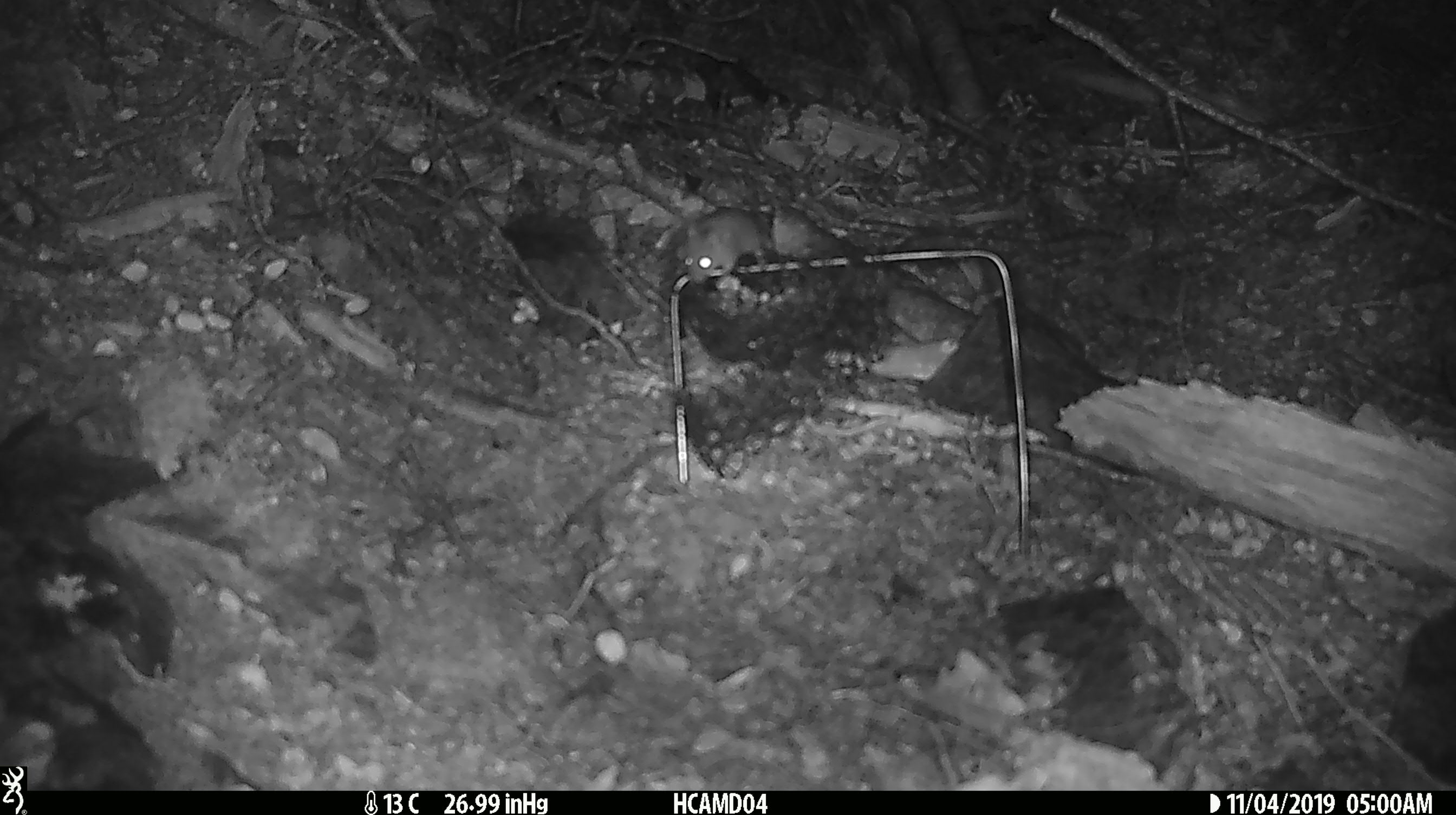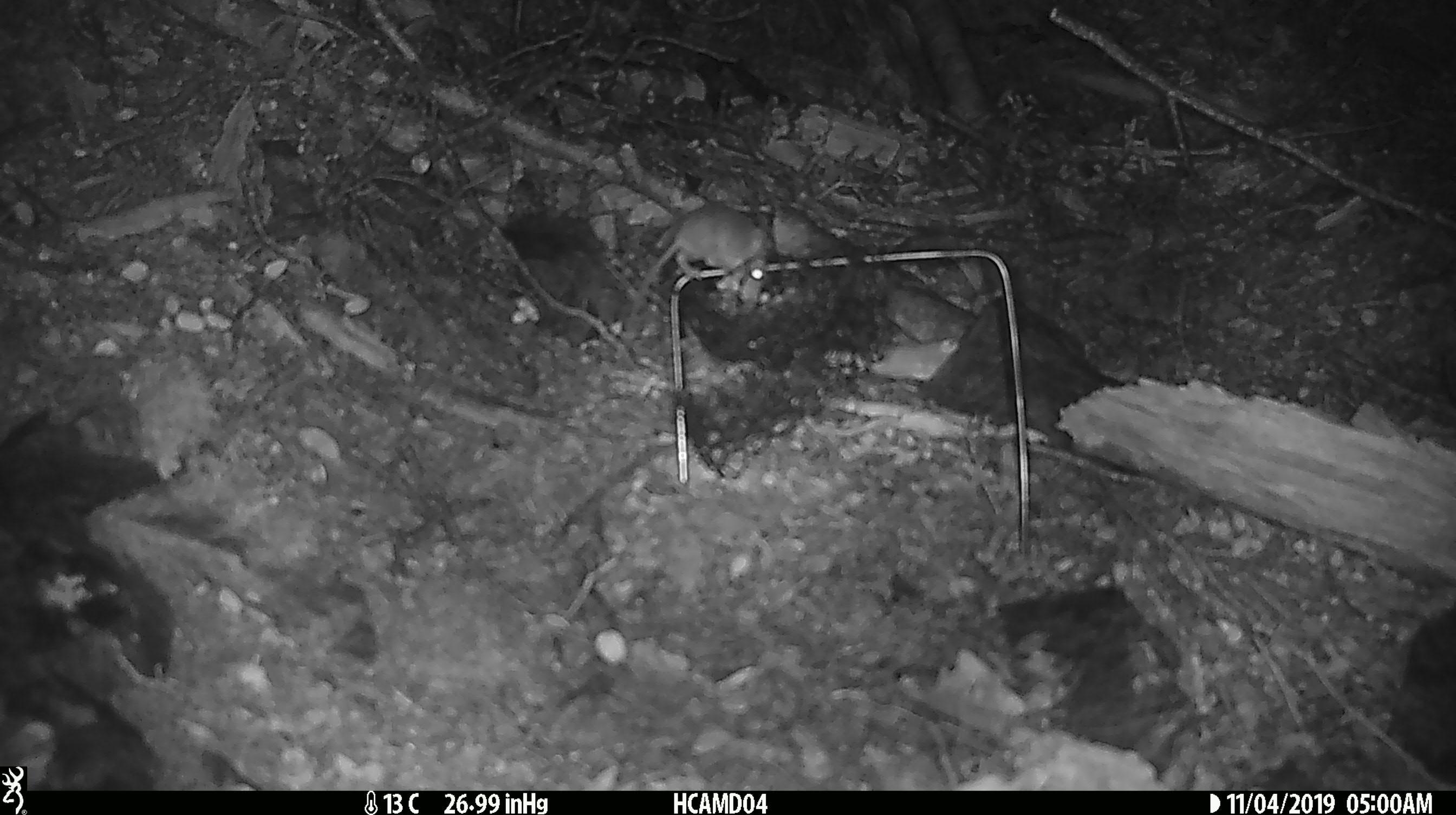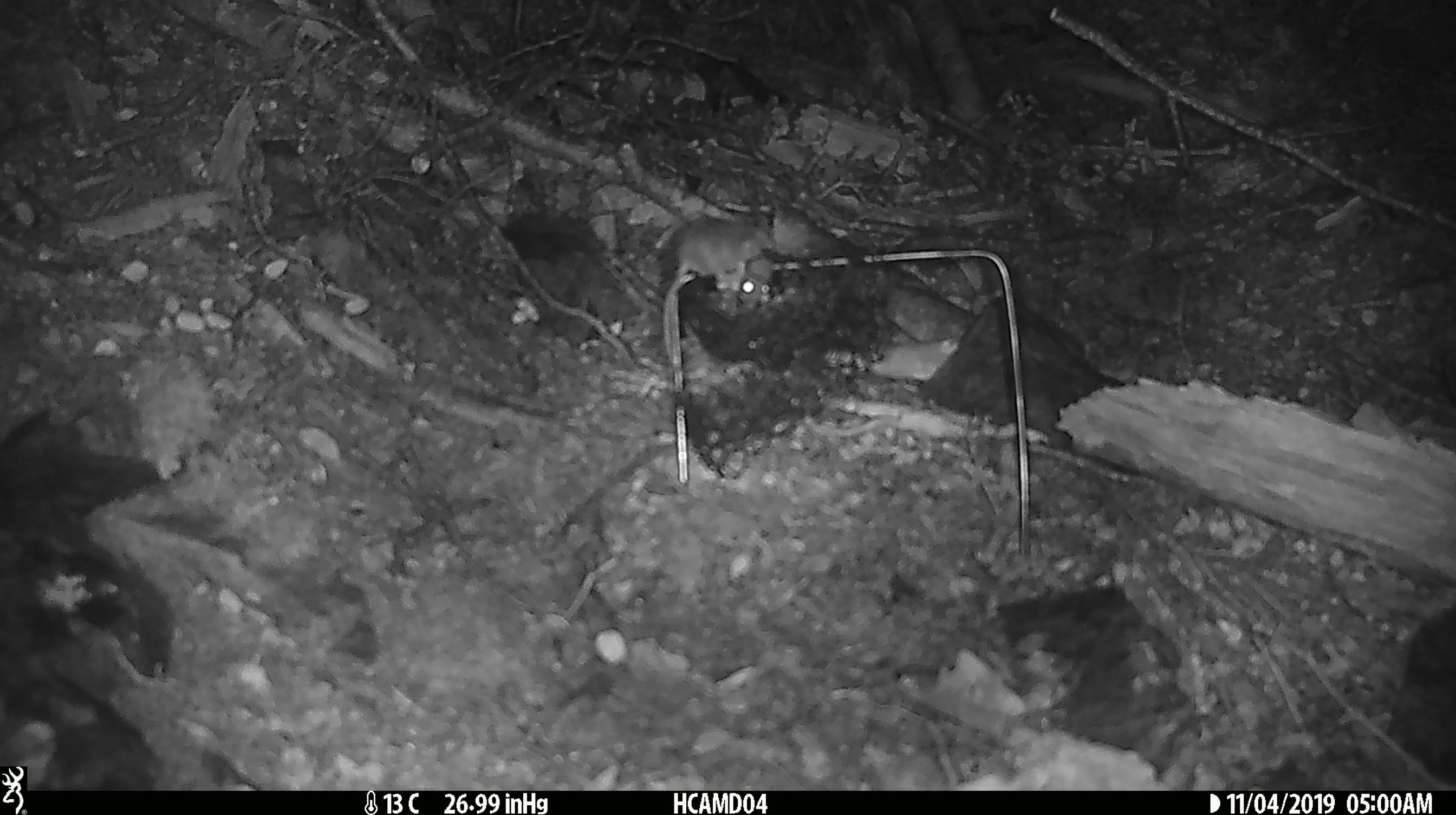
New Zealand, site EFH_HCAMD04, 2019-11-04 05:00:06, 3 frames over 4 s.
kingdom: Animalia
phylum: Chordata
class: Mammalia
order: Rodentia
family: Muridae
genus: Mus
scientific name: Mus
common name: mouse